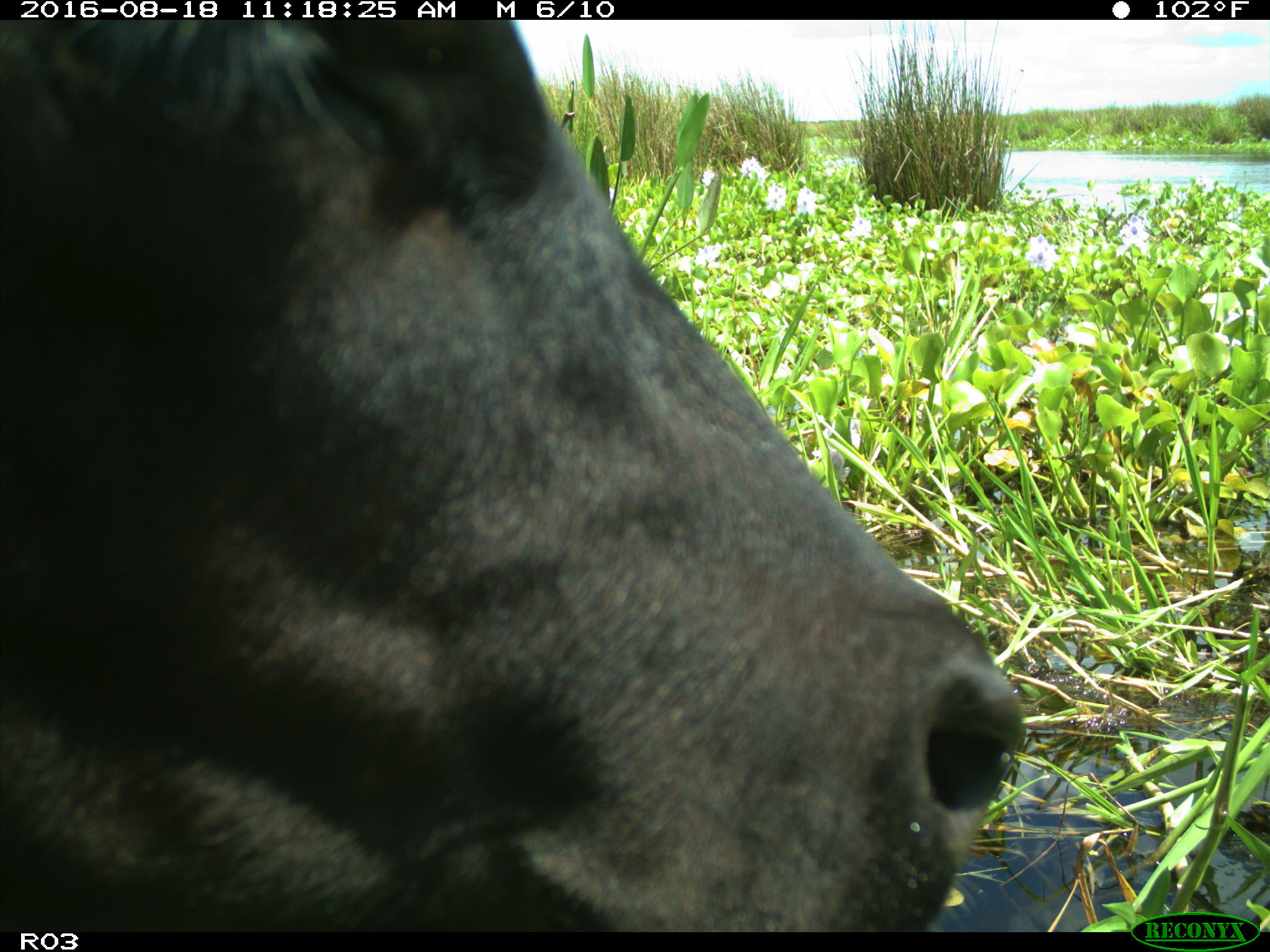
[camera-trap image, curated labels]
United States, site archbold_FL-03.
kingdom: Animalia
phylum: Chordata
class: Mammalia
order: Artiodactyla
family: Bovidae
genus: Bos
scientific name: Bos taurus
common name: domestic cow